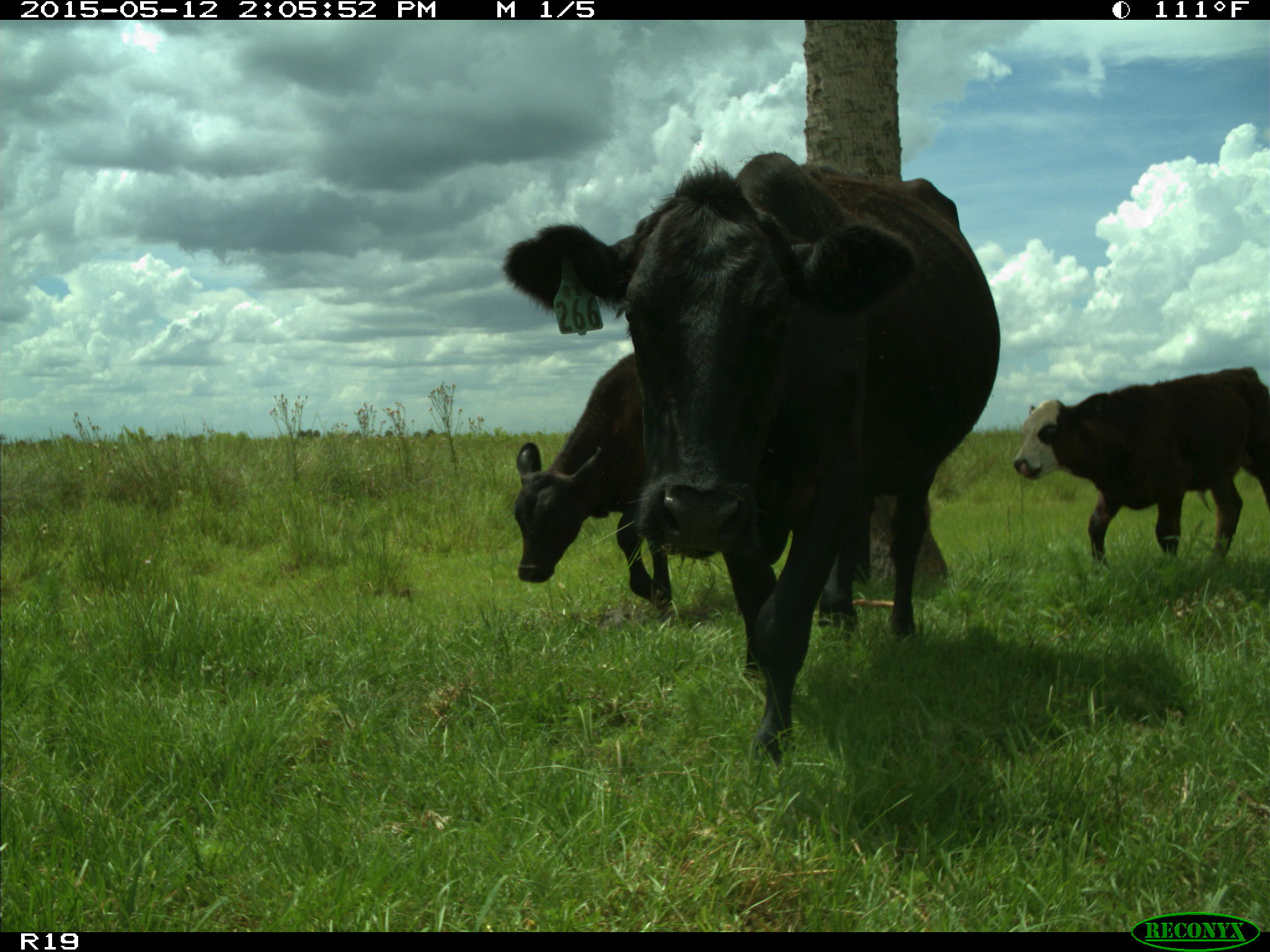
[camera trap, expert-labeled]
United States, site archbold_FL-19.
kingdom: Animalia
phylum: Chordata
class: Mammalia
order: Artiodactyla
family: Bovidae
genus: Bos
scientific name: Bos taurus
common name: domestic cow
Bos taurus (domestic cow).